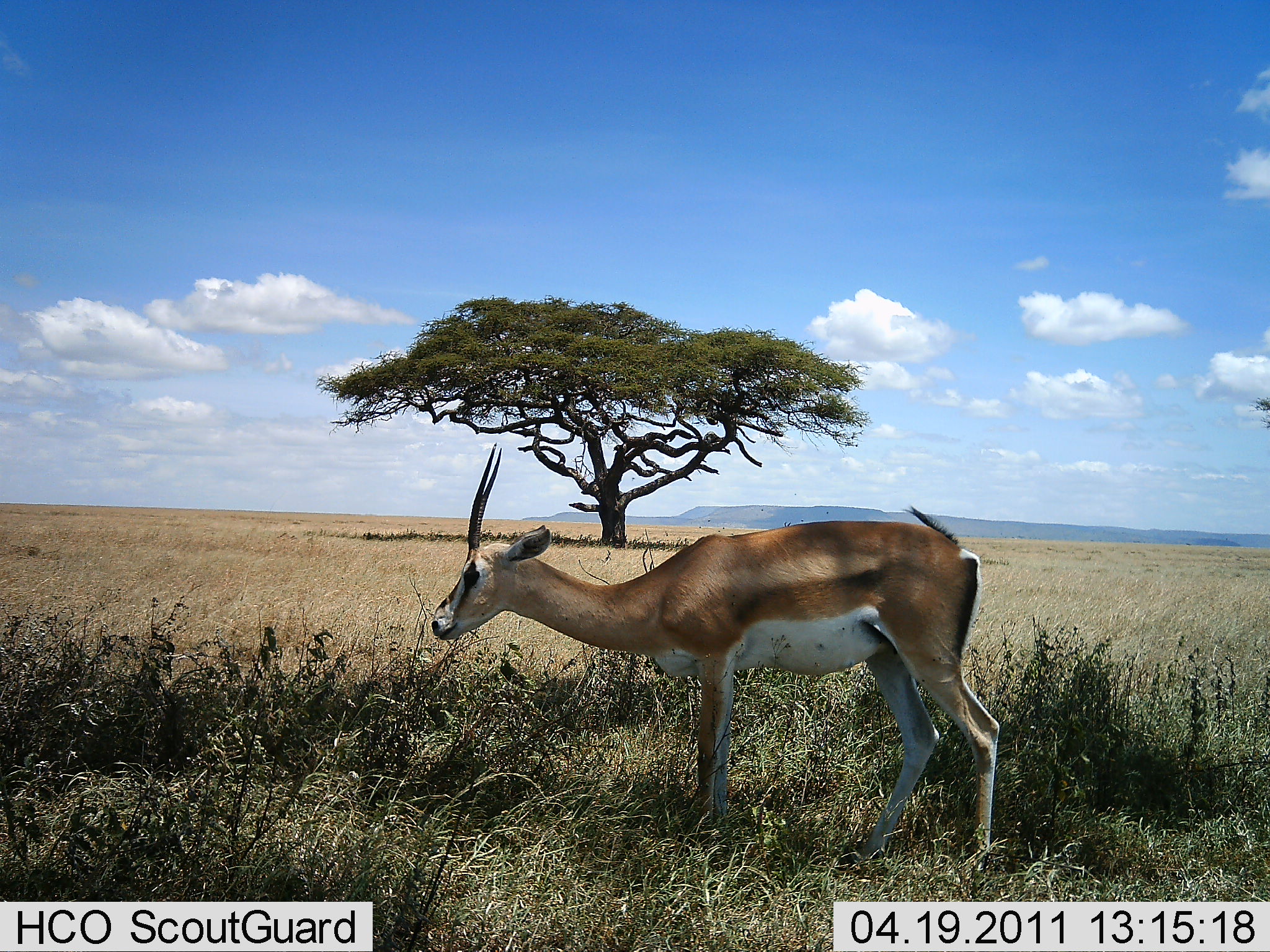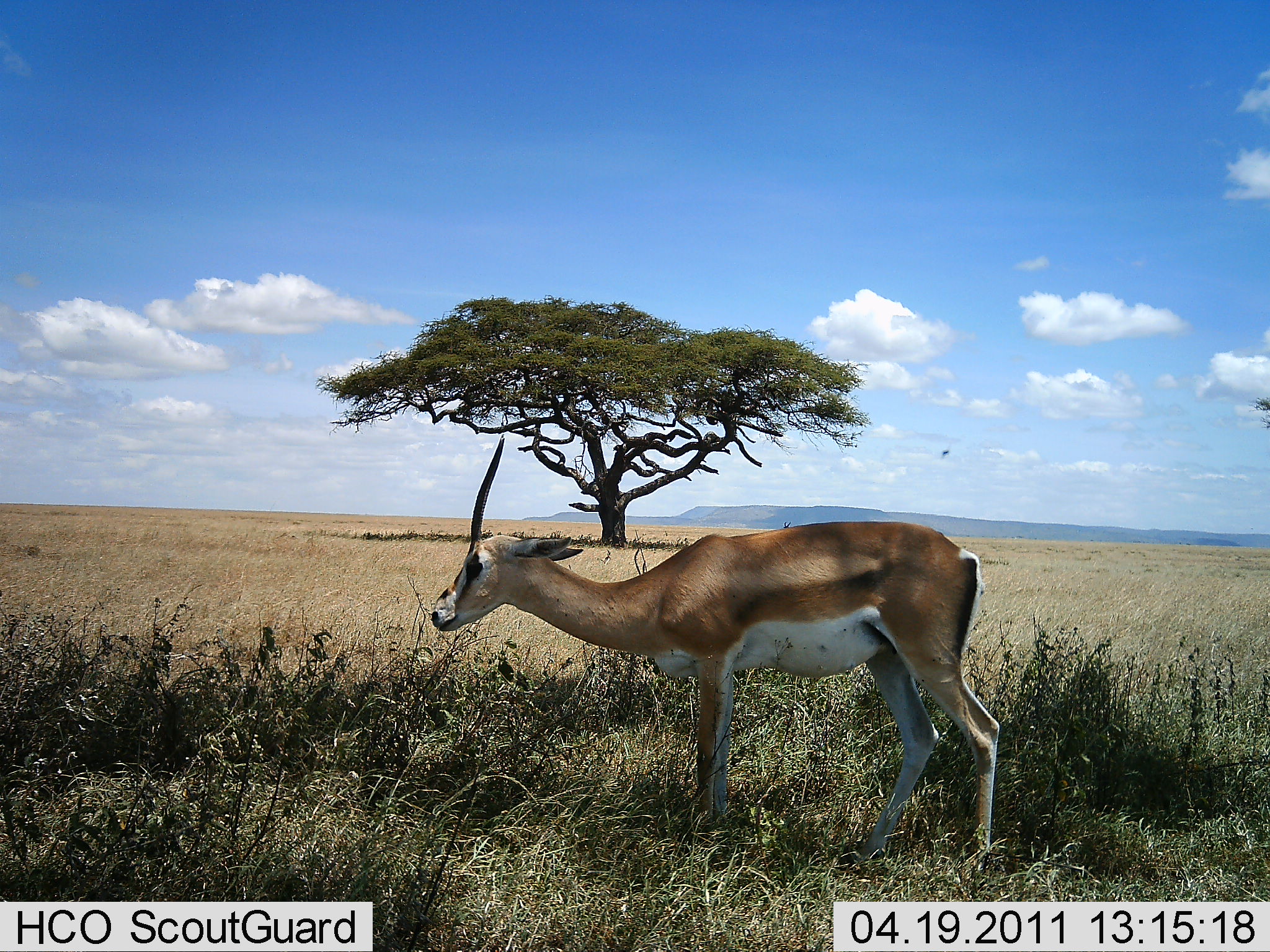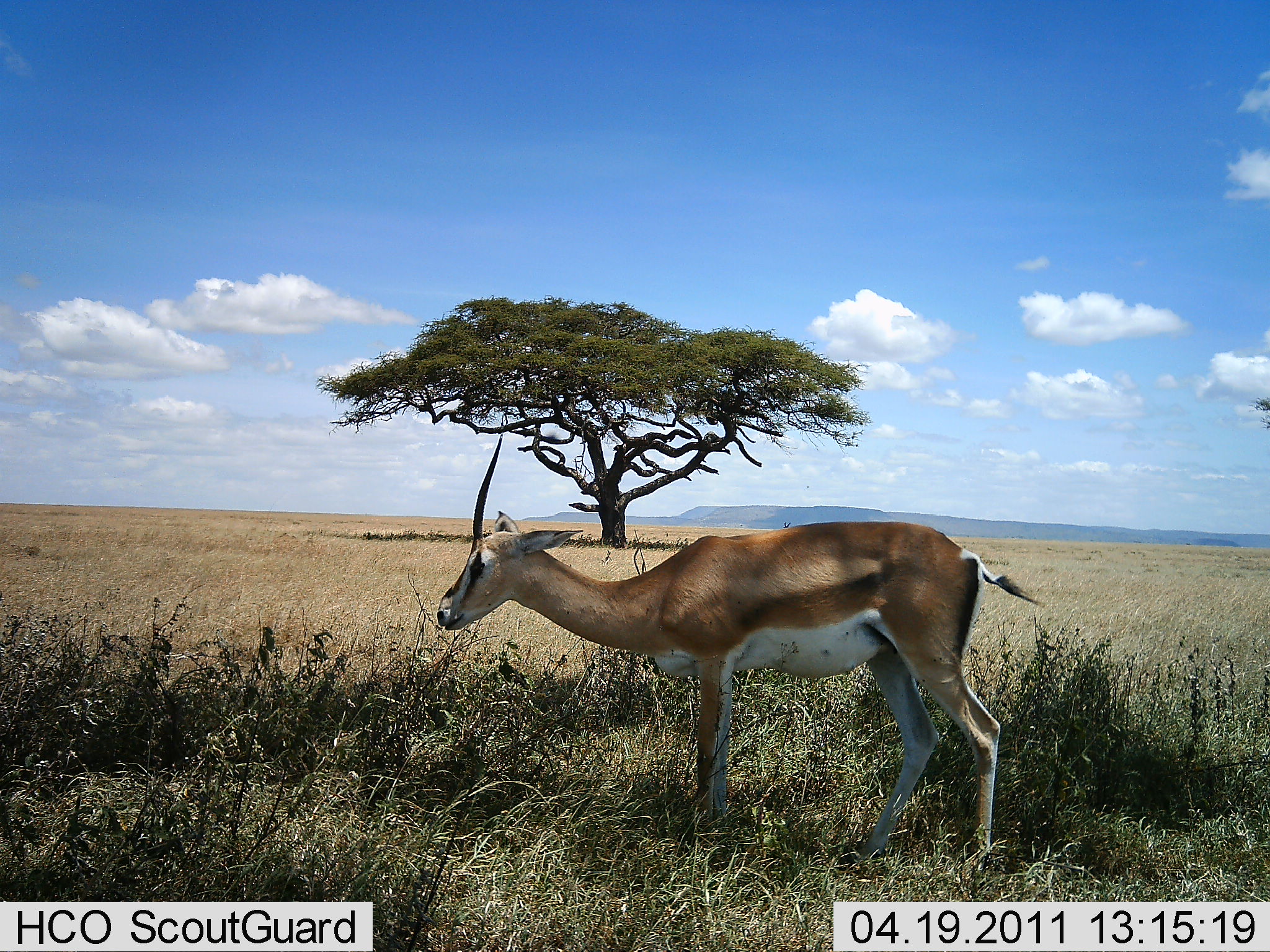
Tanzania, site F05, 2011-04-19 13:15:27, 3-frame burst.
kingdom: Animalia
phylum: Chordata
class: Mammalia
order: Artiodactyla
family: Bovidae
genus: Nanger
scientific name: Nanger granti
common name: grant's gazelle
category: gazellegrants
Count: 1.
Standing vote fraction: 100%.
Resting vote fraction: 0%.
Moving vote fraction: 0%.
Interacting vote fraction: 0%.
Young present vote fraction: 0%.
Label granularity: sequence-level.